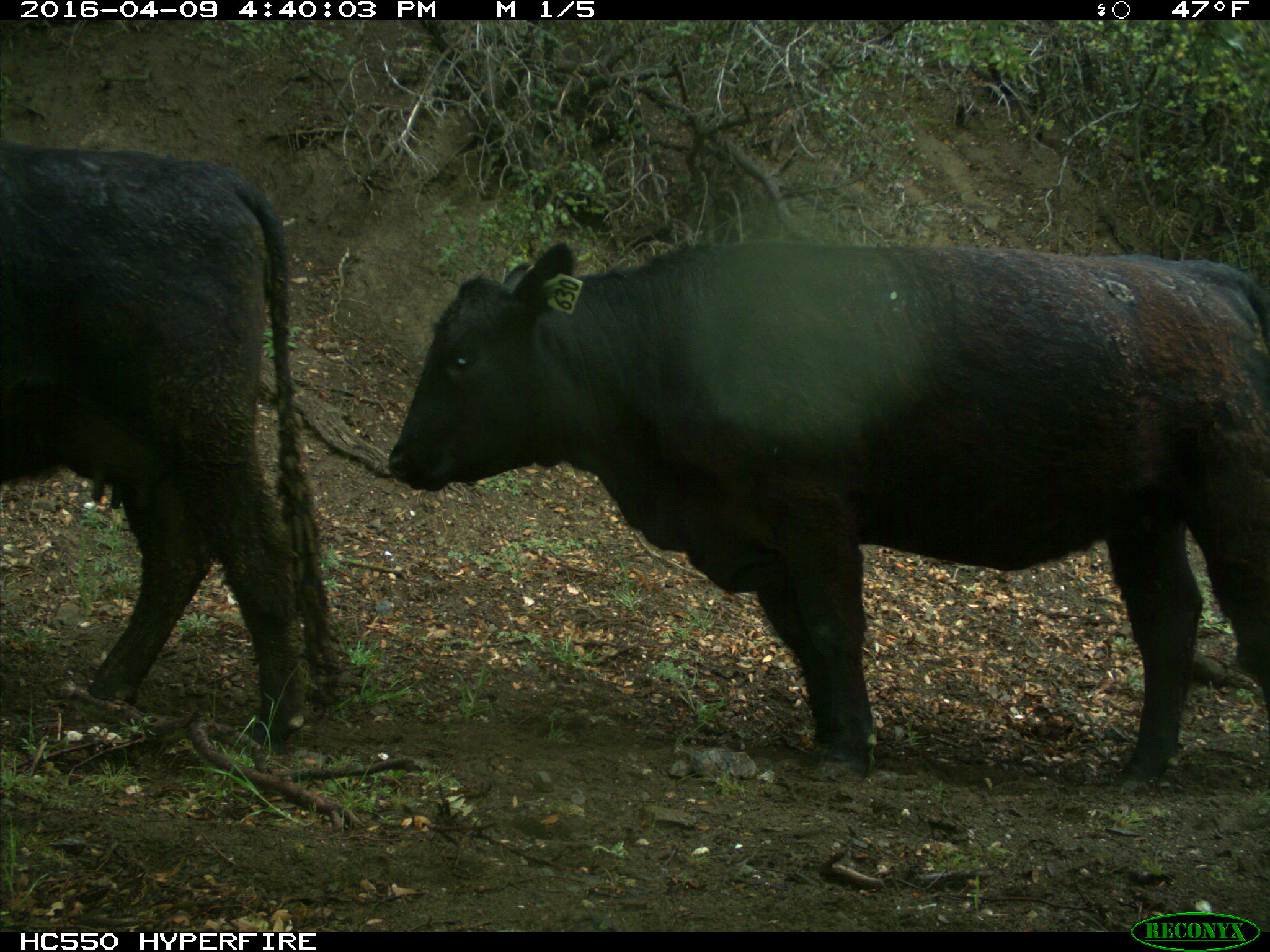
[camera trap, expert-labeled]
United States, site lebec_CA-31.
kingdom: Animalia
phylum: Chordata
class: Mammalia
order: Artiodactyla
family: Bovidae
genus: Bos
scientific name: Bos taurus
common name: domestic cow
Bos taurus (domestic cow).